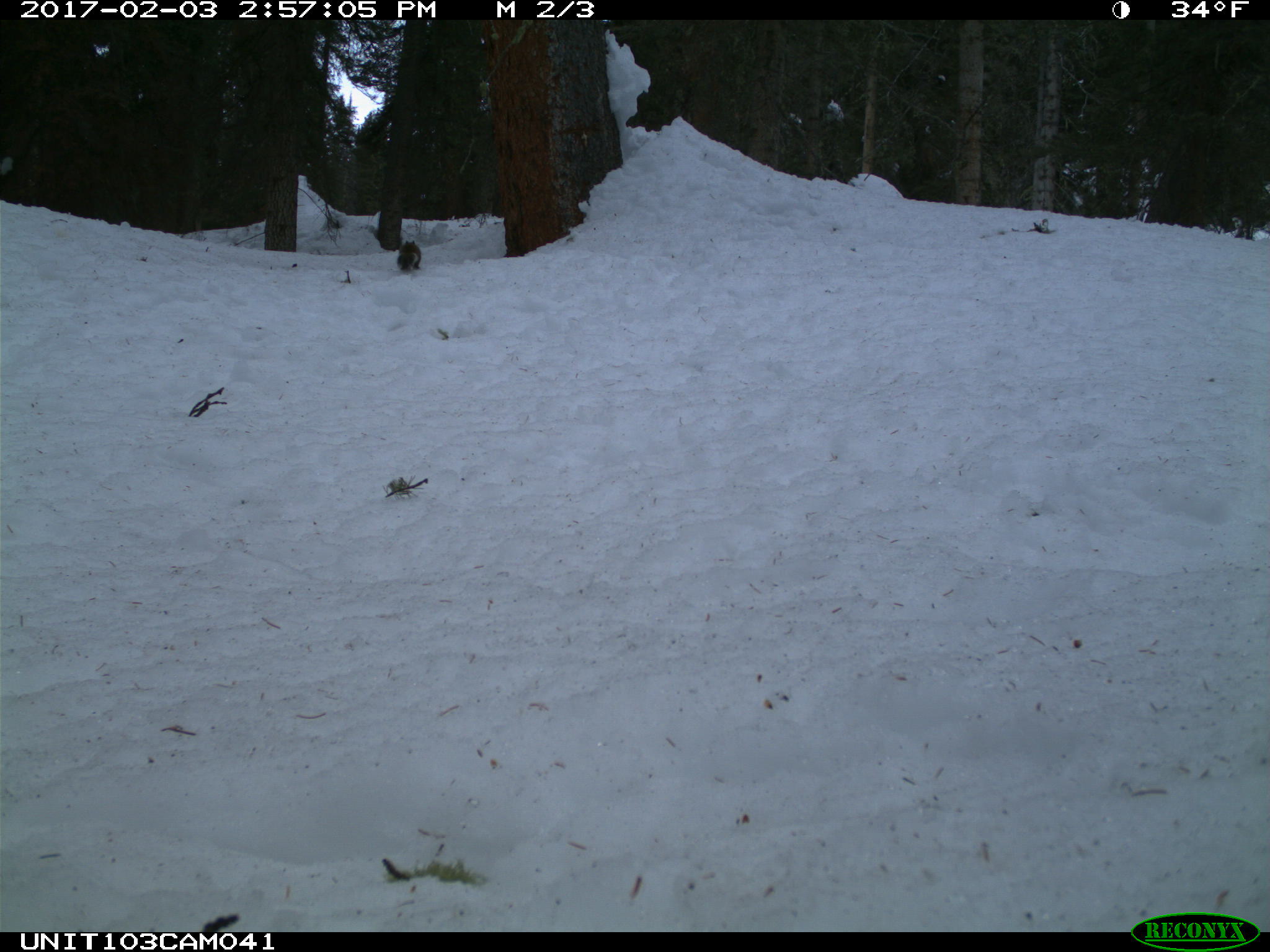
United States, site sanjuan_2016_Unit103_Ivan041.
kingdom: Animalia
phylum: Chordata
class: Mammalia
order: Rodentia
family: Sciuridae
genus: Tamiasciurus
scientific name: Tamiasciurus hudsonicus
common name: american red squirrel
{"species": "Tamiasciurus hudsonicus (american red squirrel)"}